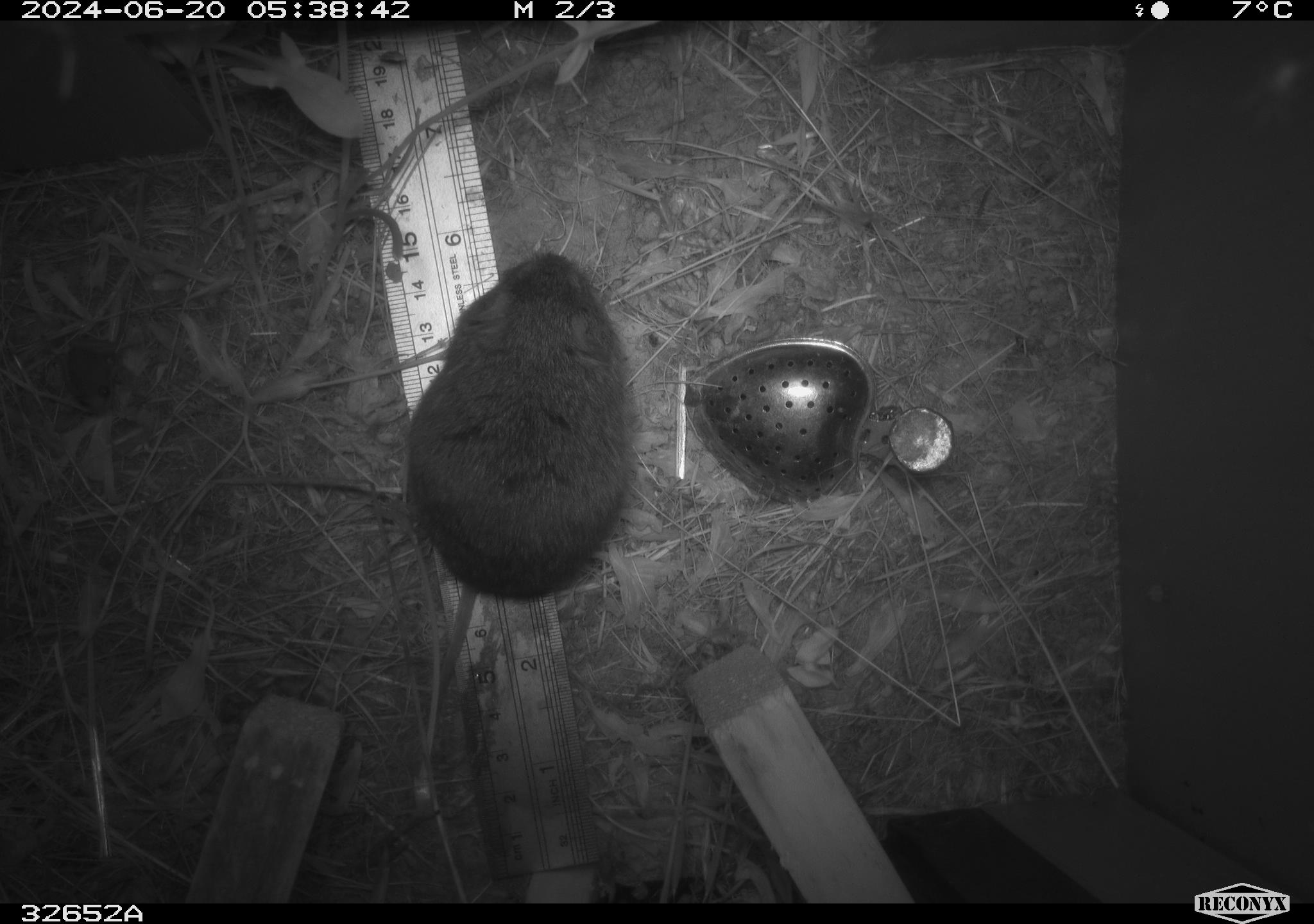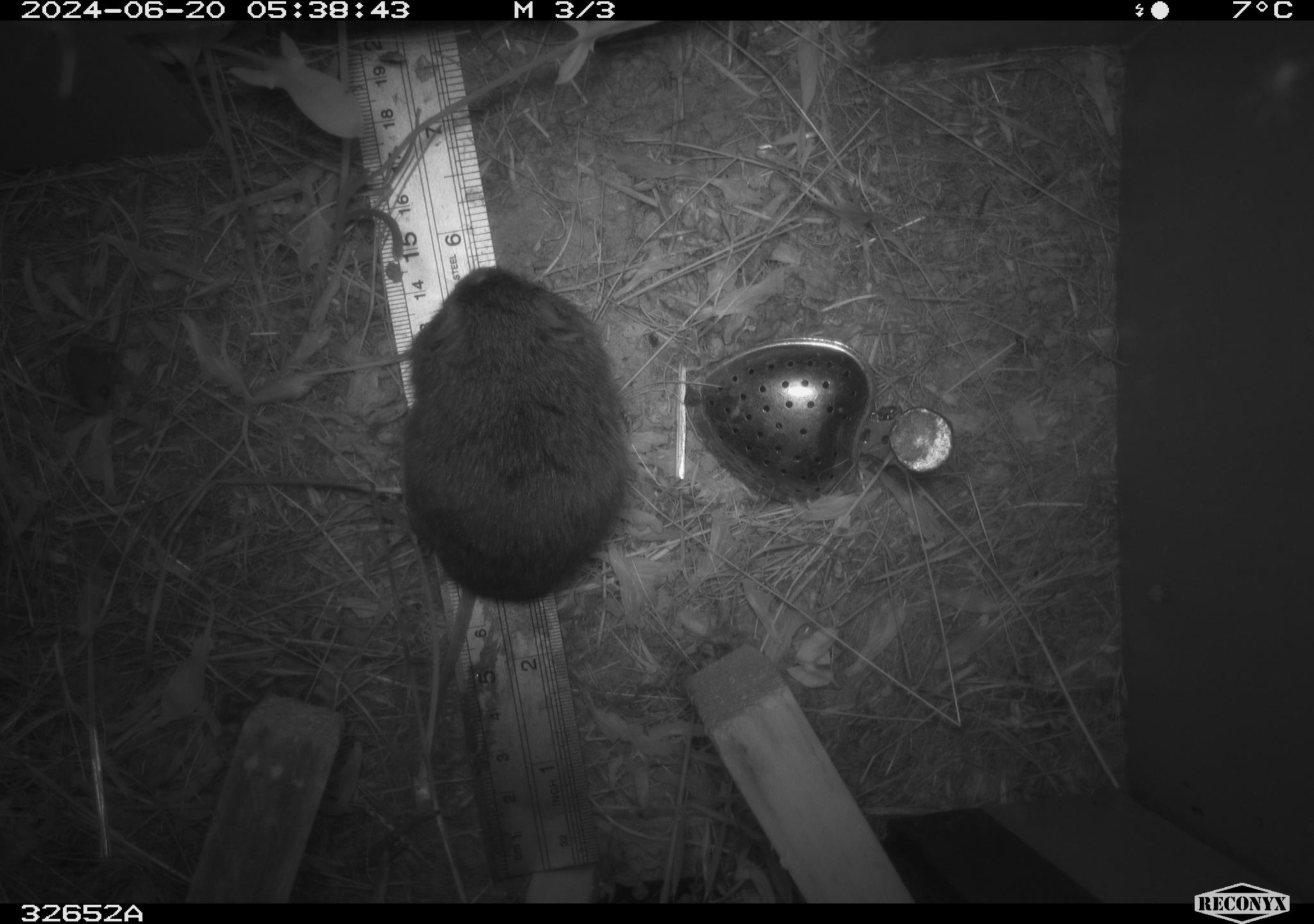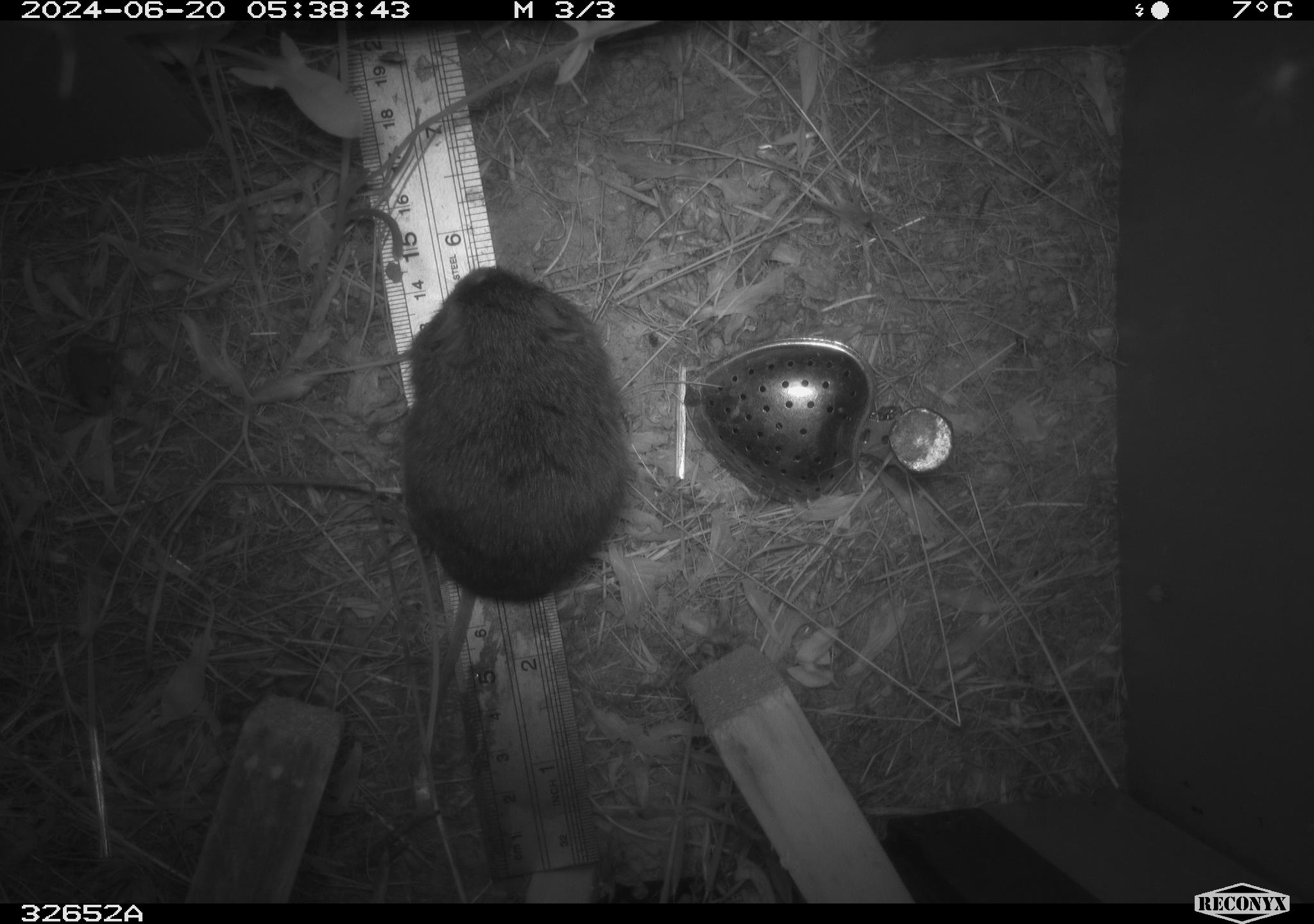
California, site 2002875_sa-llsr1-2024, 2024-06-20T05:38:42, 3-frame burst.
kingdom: Animalia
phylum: Chordata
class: Mammalia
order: Rodentia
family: Cricetidae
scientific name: Arvicolinae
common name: voles, lemmings, and muskrats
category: arvicolinae subfamily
Arvicolinae subfamily (voles, lemmings, and muskrats) (Arvicolinae).